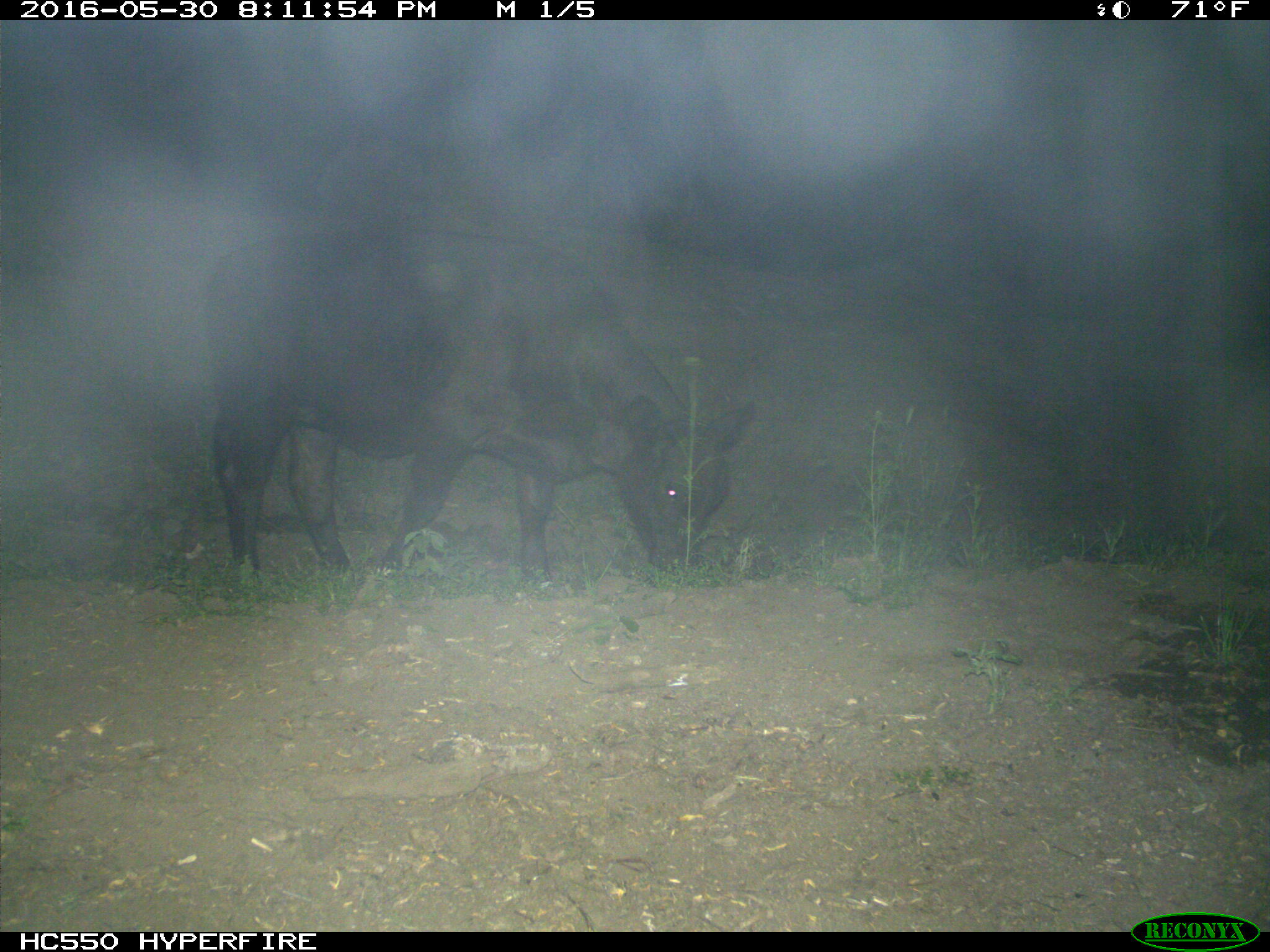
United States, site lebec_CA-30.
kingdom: Animalia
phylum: Chordata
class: Mammalia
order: Artiodactyla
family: Bovidae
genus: Bos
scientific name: Bos taurus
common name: domestic cow